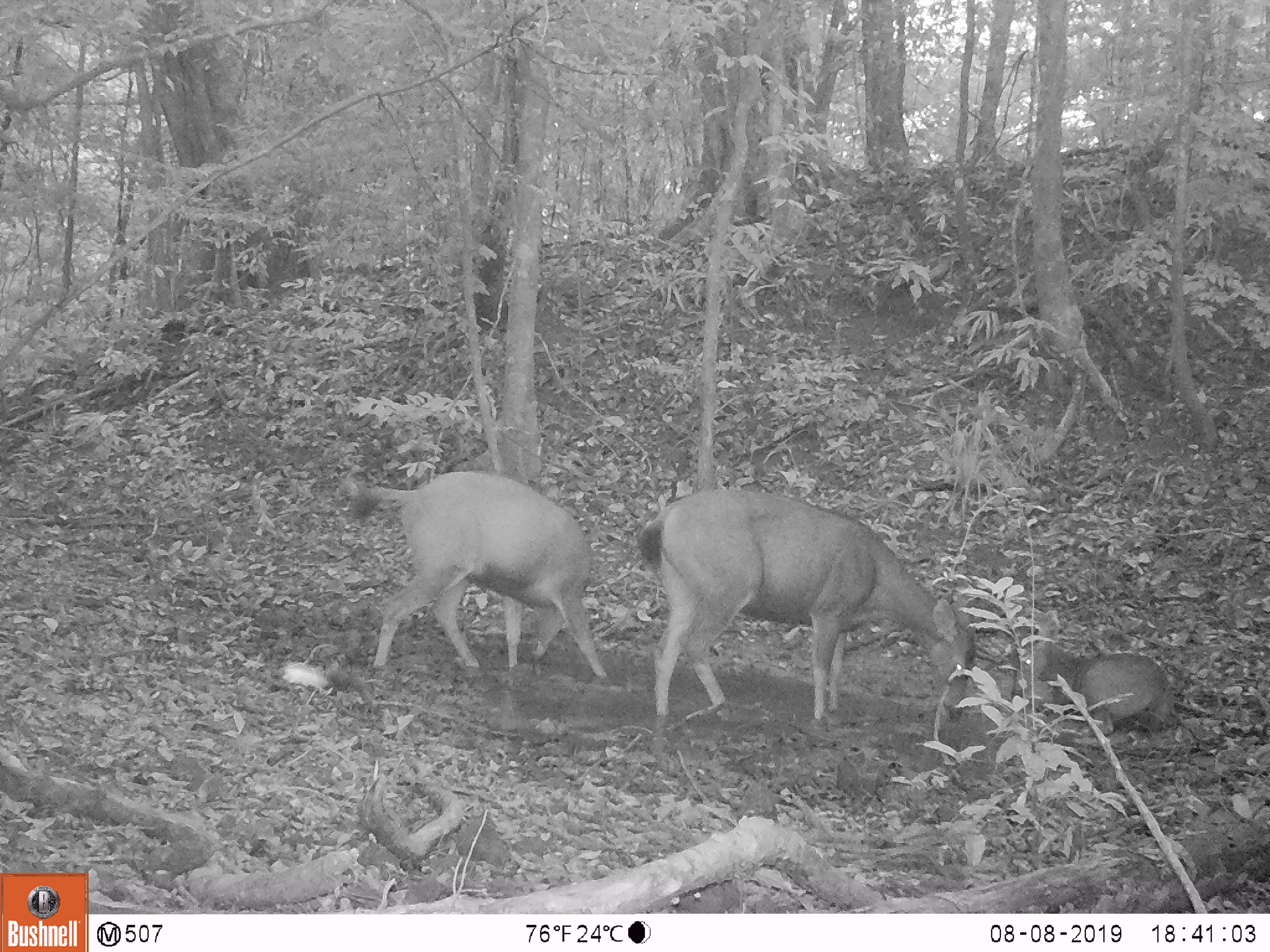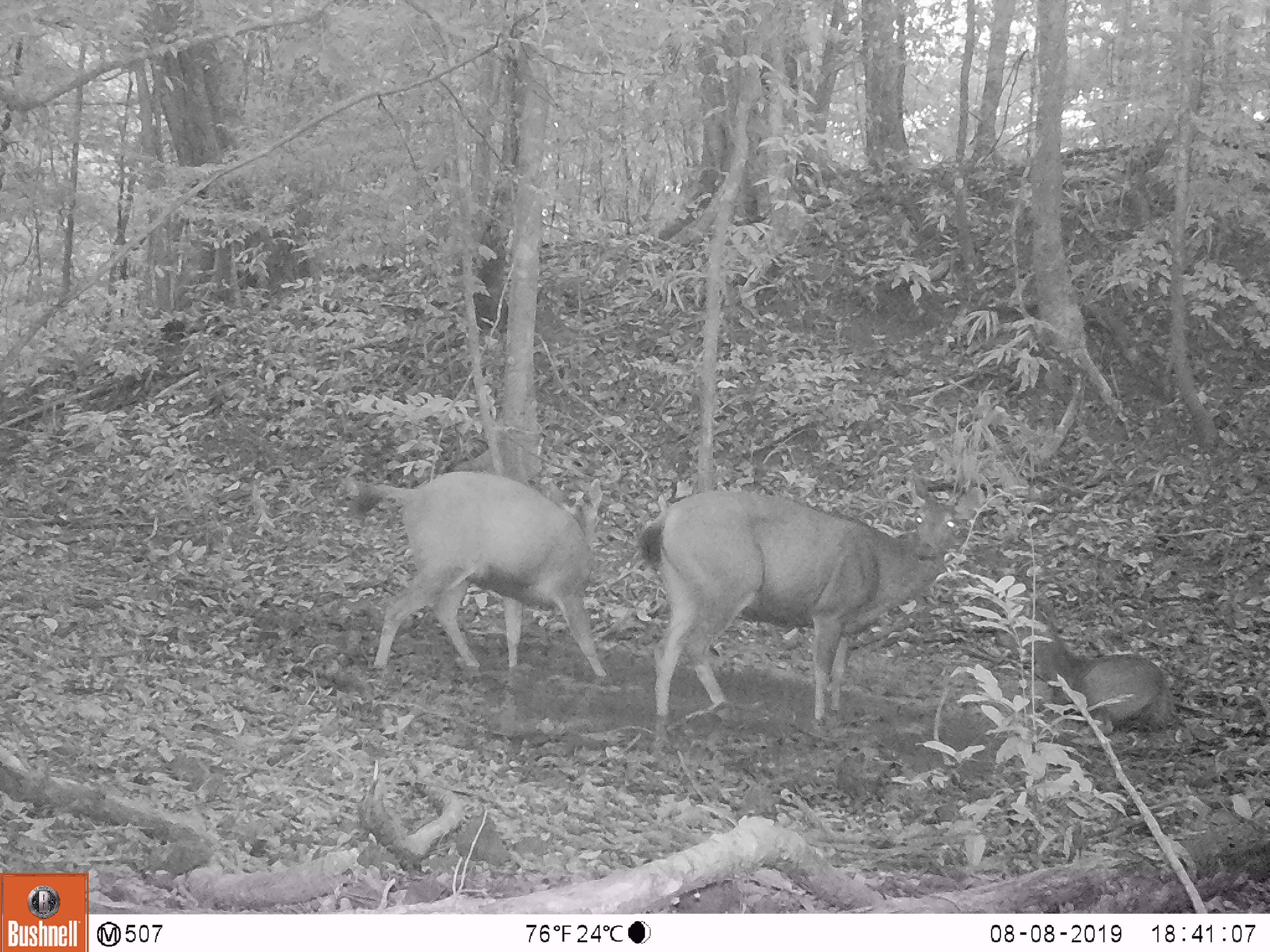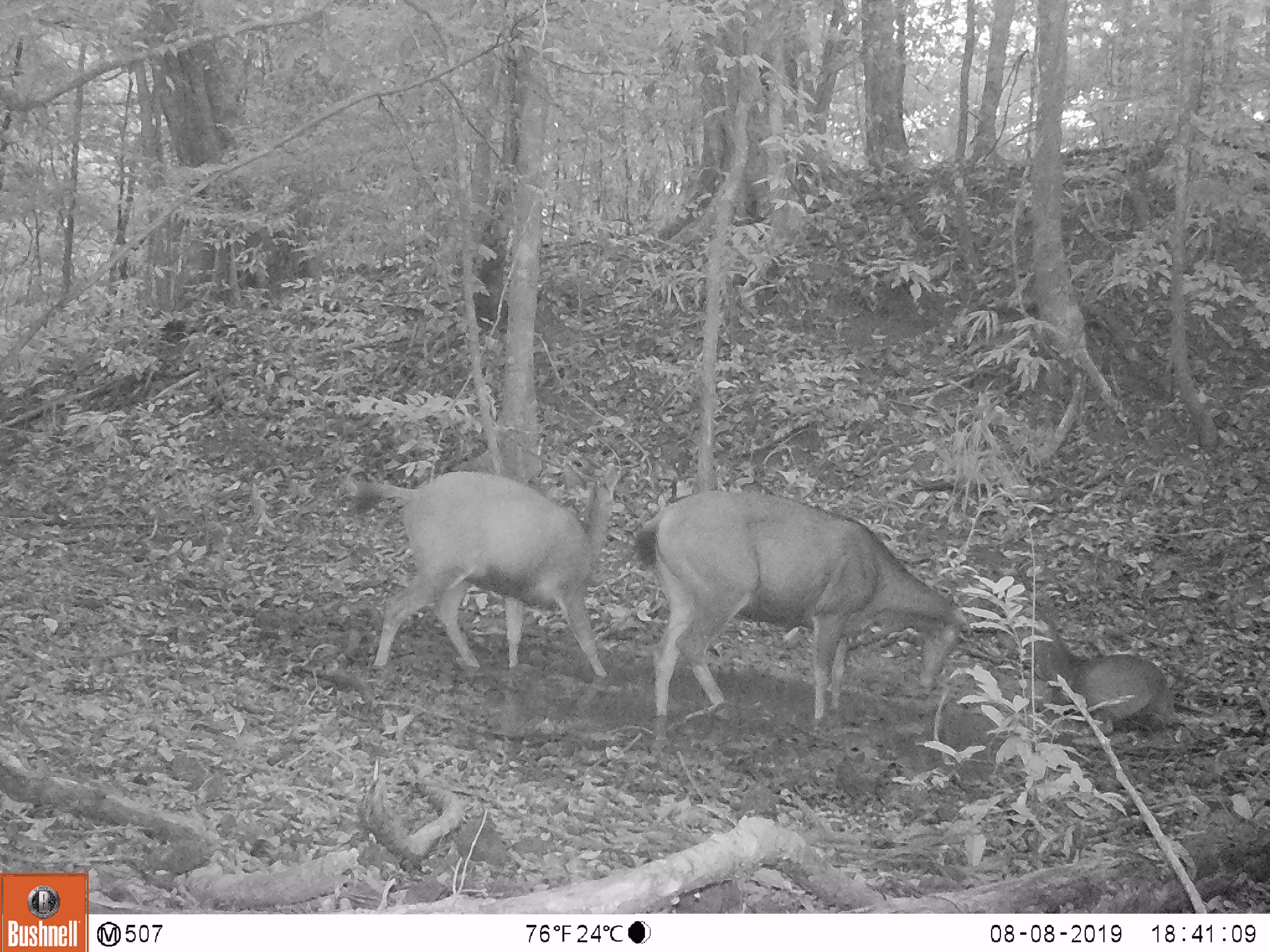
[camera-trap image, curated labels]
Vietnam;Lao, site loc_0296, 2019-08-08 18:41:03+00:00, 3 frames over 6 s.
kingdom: Animalia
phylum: Chordata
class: Mammalia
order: Artiodactyla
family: Cervidae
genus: Rusa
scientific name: Rusa unicolor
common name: sambar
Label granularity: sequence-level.